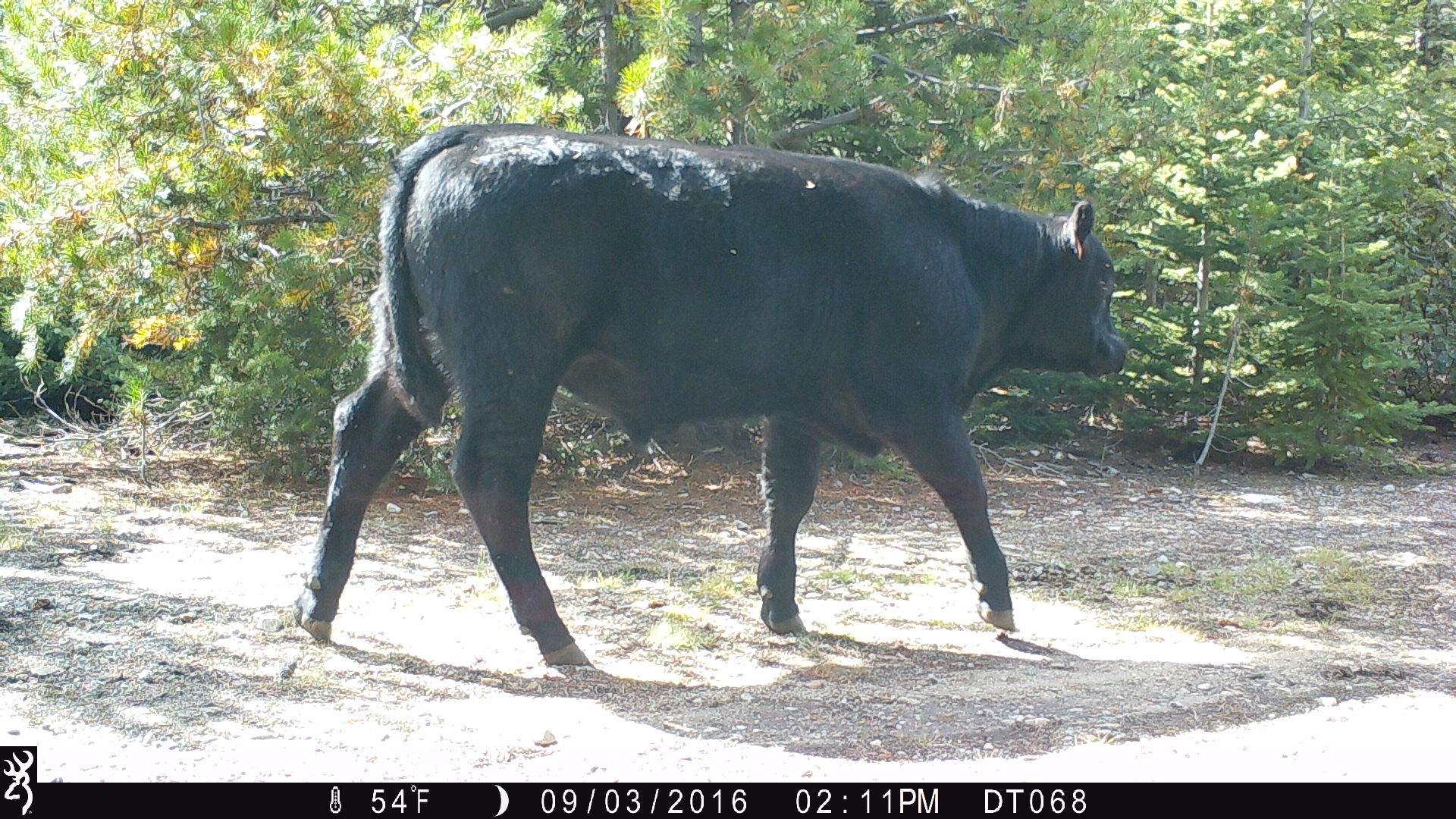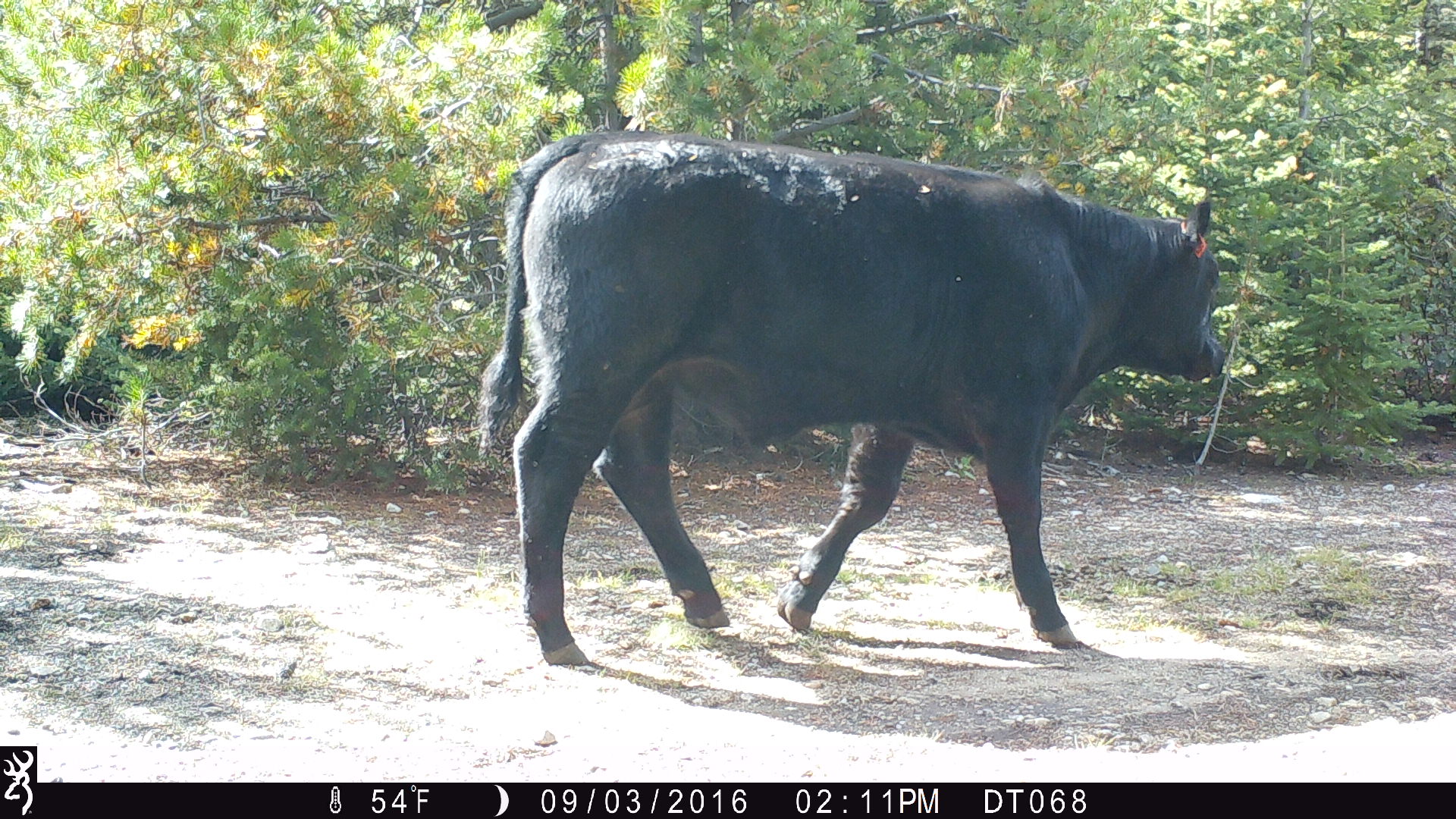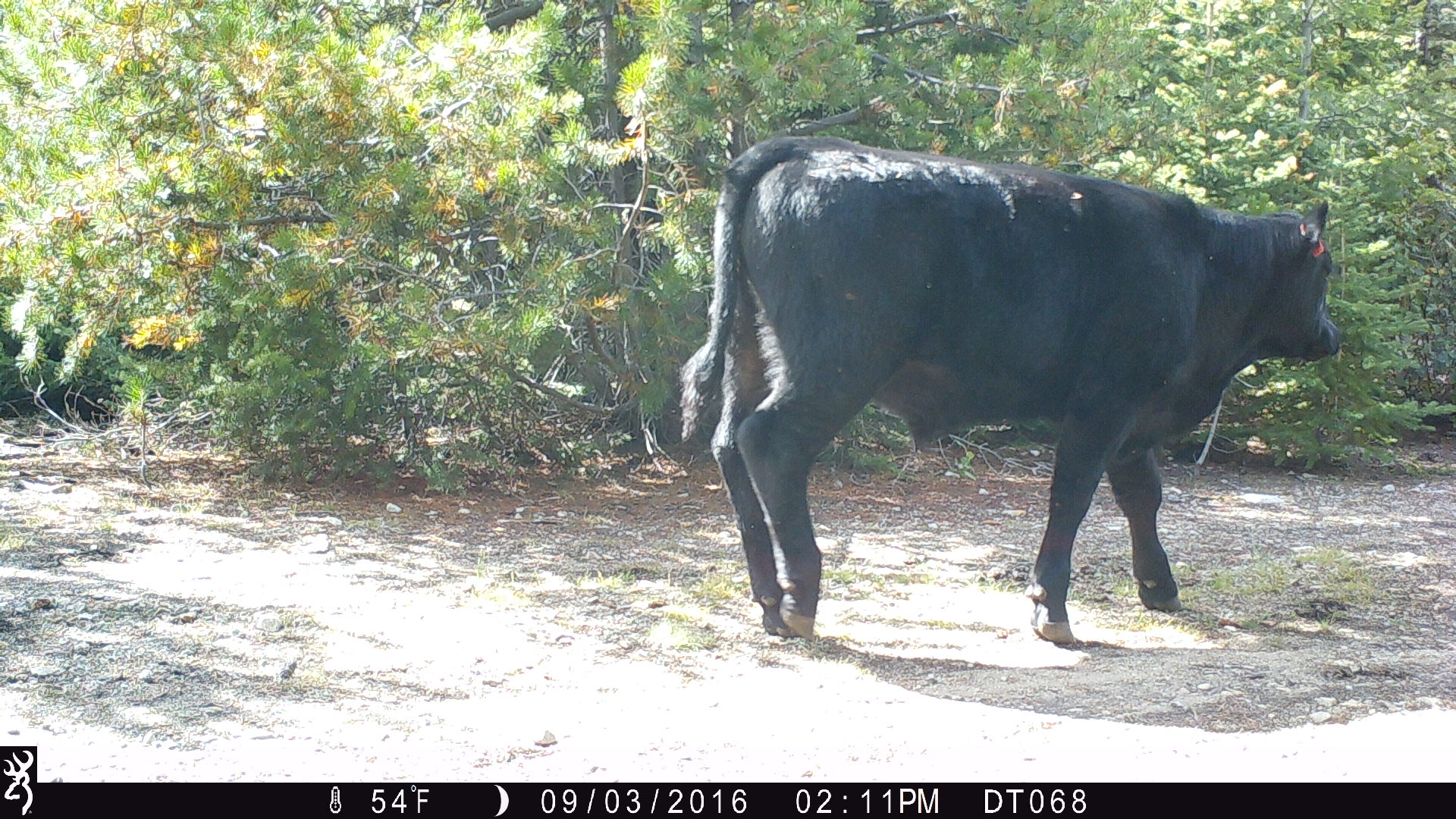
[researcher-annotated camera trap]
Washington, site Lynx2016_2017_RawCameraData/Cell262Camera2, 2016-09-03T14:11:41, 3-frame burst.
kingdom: Animalia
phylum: Chordata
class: Mammalia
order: Artiodactyla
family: Bovidae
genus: Bos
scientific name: Bos taurus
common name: domestic cattle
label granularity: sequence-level